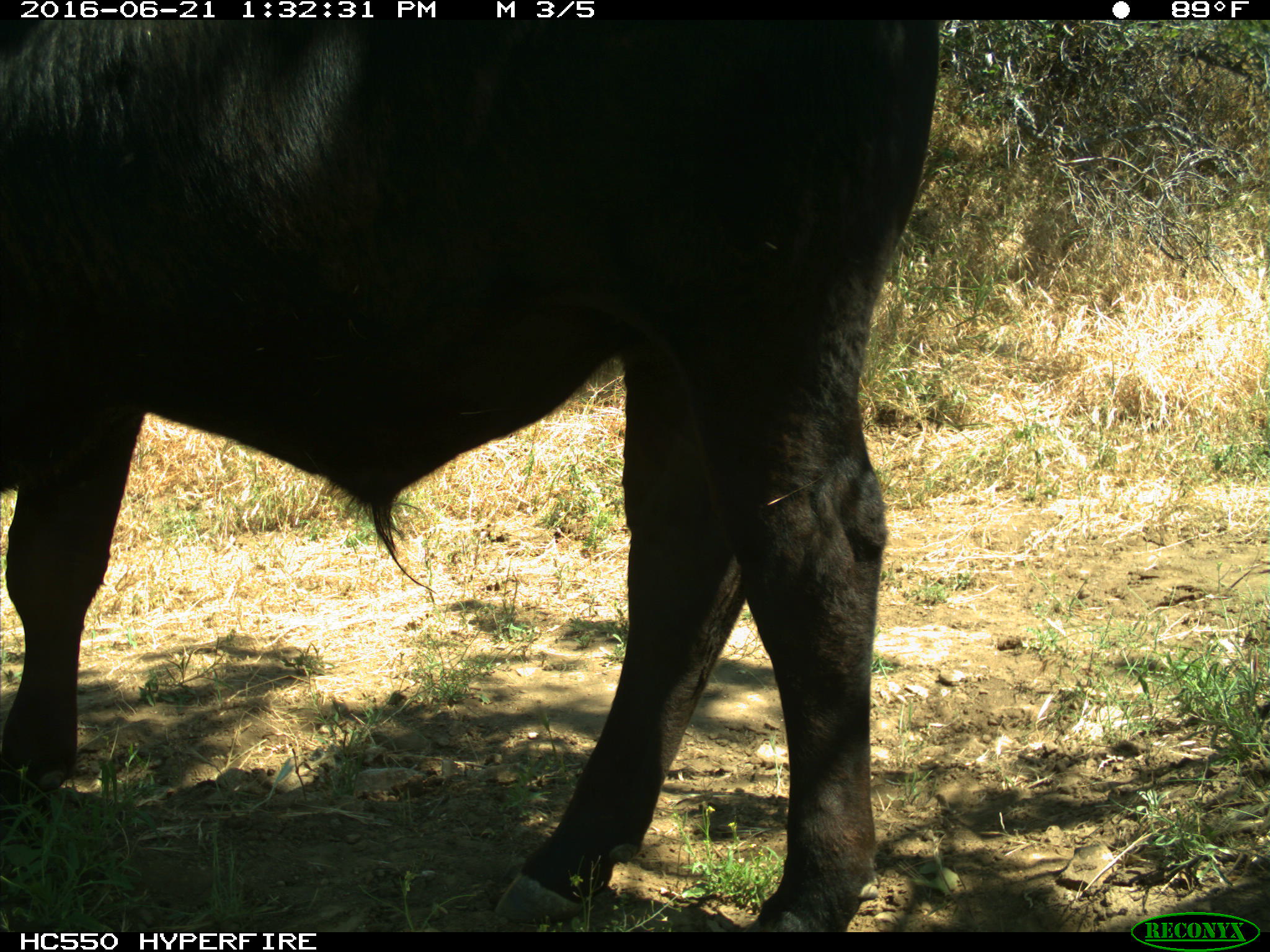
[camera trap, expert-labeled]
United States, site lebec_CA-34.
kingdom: Animalia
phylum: Chordata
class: Mammalia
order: Artiodactyla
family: Bovidae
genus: Bos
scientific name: Bos taurus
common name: domestic cow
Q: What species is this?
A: Bos taurus (domestic cow).